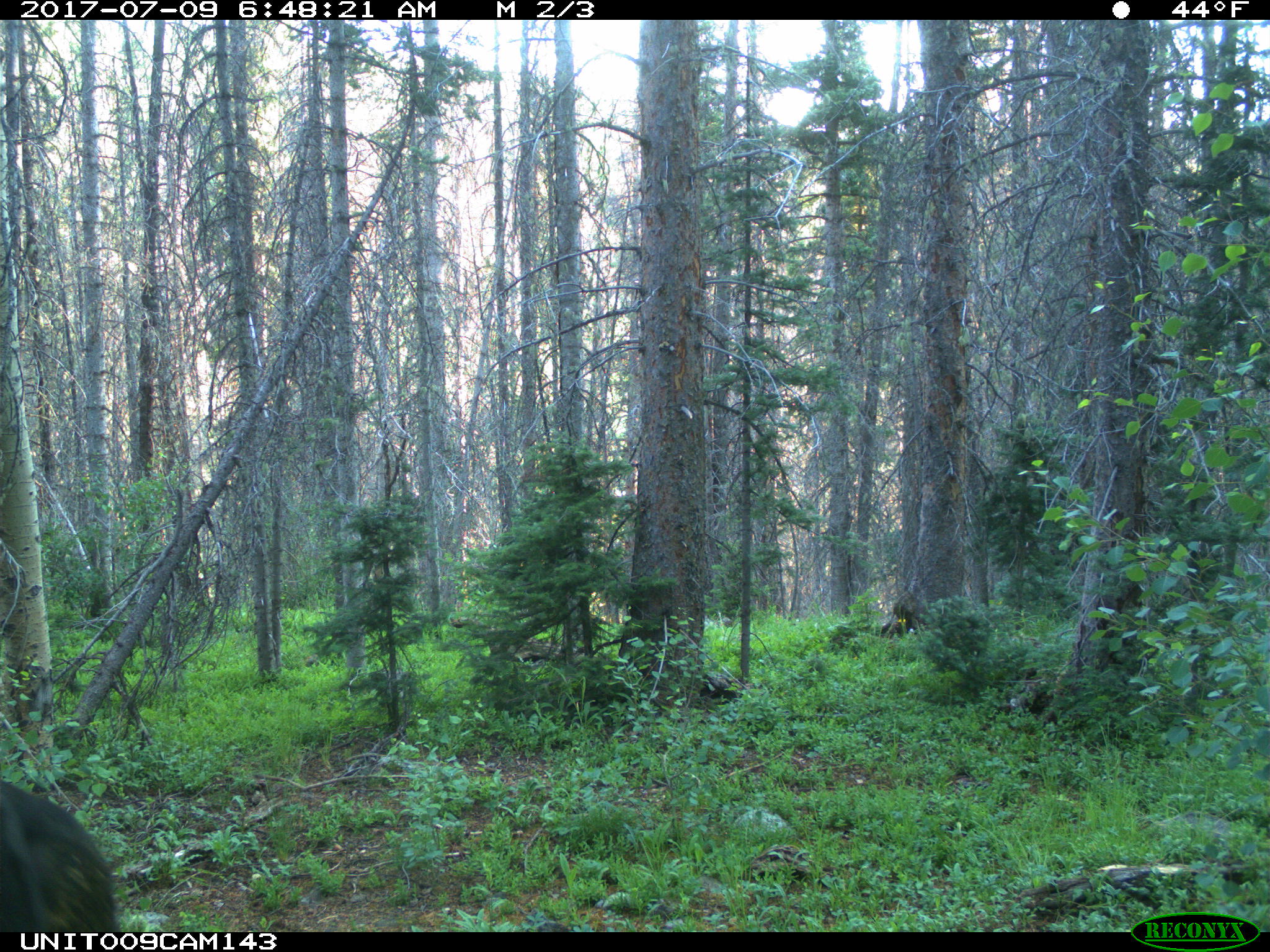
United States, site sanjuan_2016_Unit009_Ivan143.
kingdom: Animalia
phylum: Chordata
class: Mammalia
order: Artiodactyla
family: Bovidae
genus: Bos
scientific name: Bos taurus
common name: domestic cow